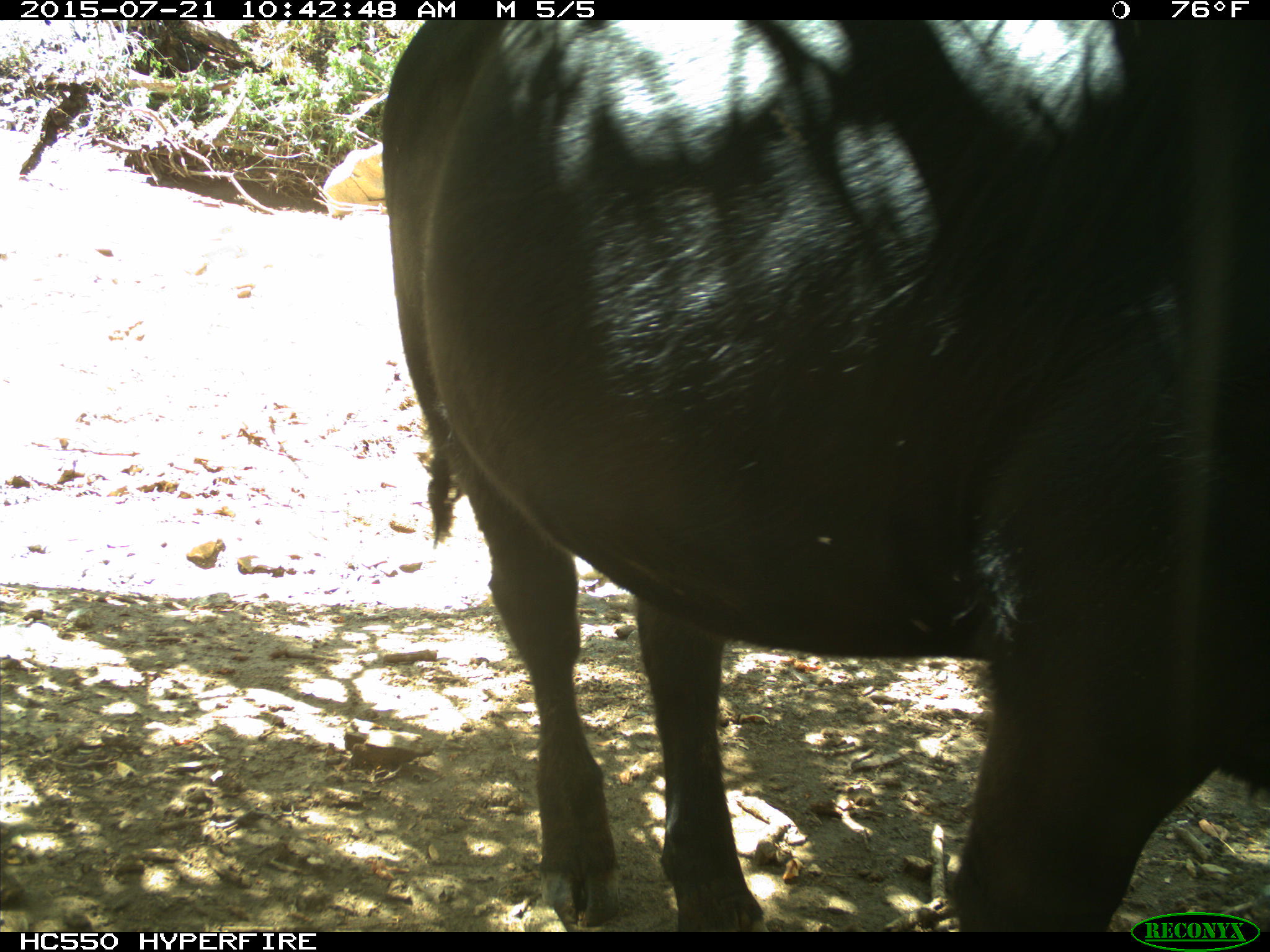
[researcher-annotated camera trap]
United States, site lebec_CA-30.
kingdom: Animalia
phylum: Chordata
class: Mammalia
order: Artiodactyla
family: Bovidae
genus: Bos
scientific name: Bos taurus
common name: domestic cow